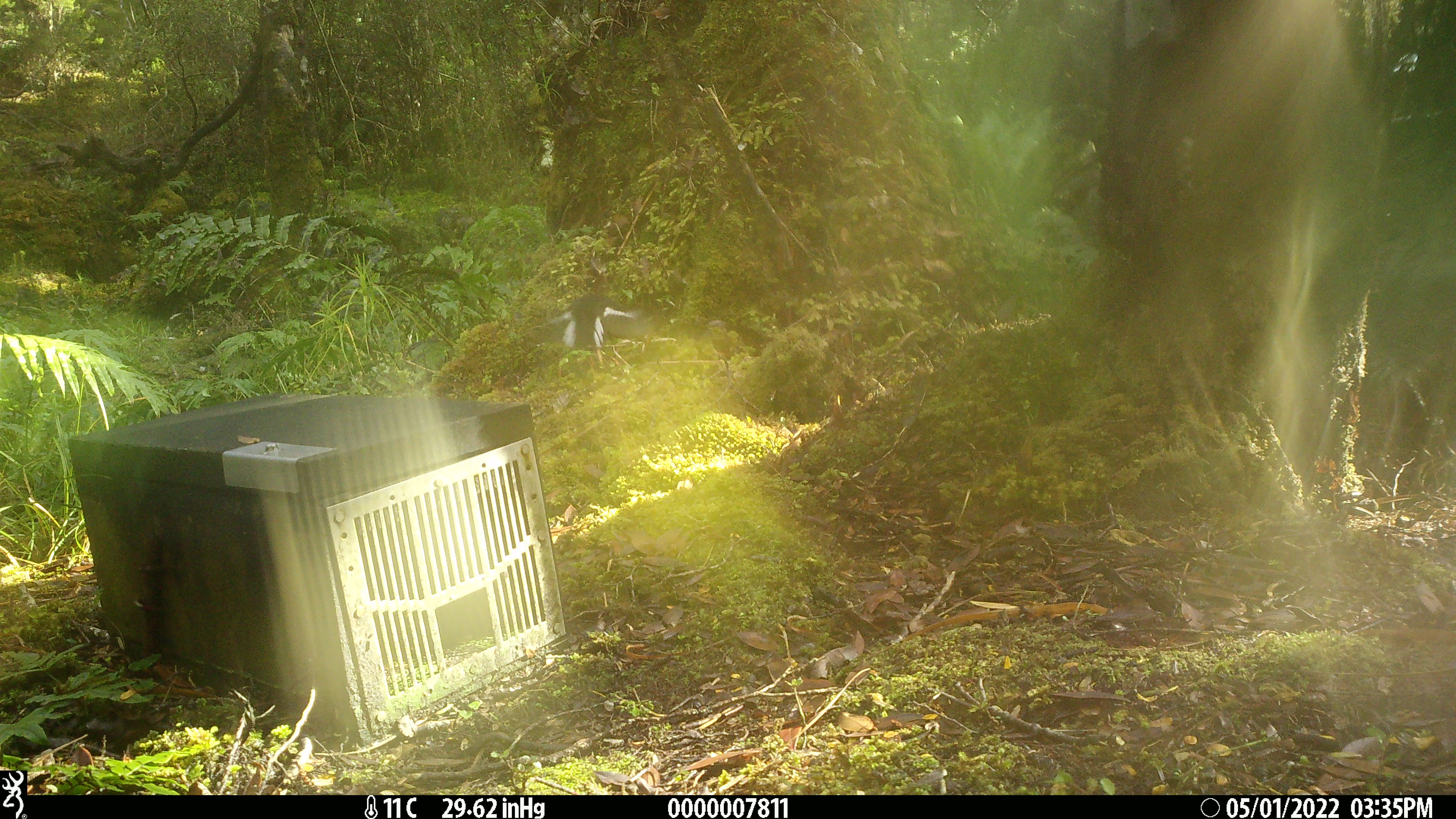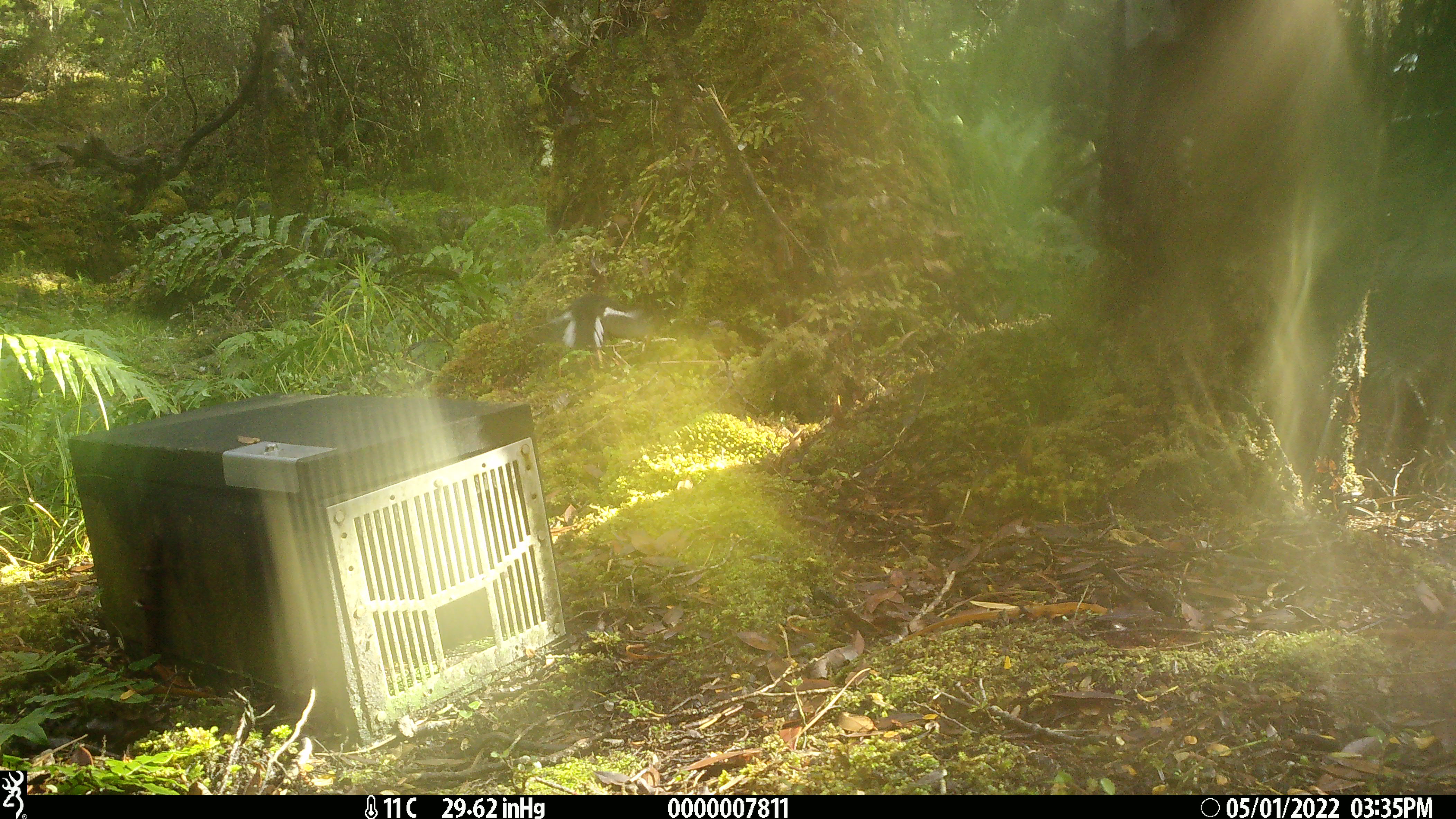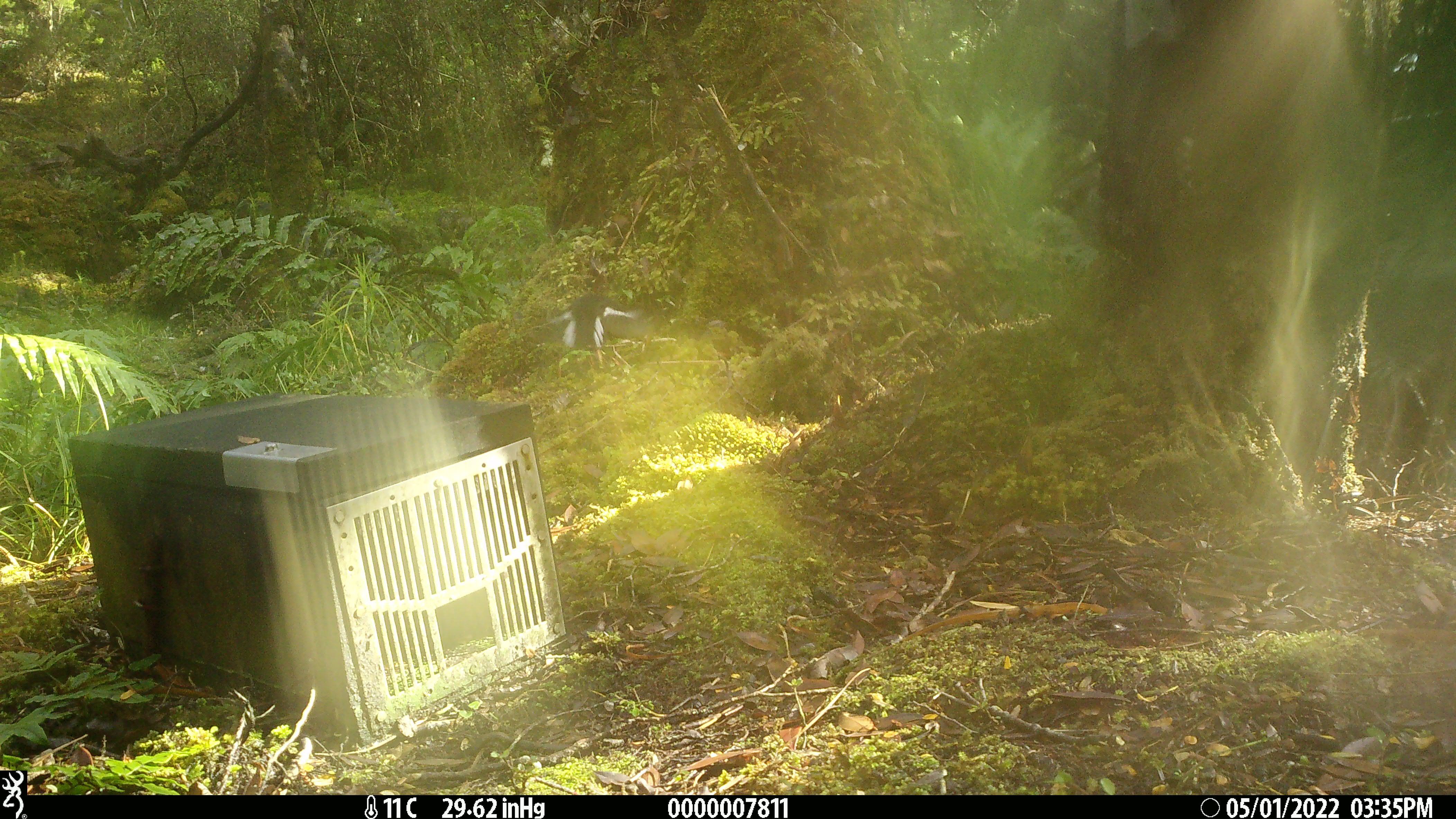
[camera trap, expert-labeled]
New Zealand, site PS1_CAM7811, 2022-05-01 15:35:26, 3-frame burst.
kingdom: Animalia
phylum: Chordata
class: Aves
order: Passeriformes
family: Petroicidae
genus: Petroica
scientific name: Petroica macrocephala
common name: tomtit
Tomtit (Petroica macrocephala).